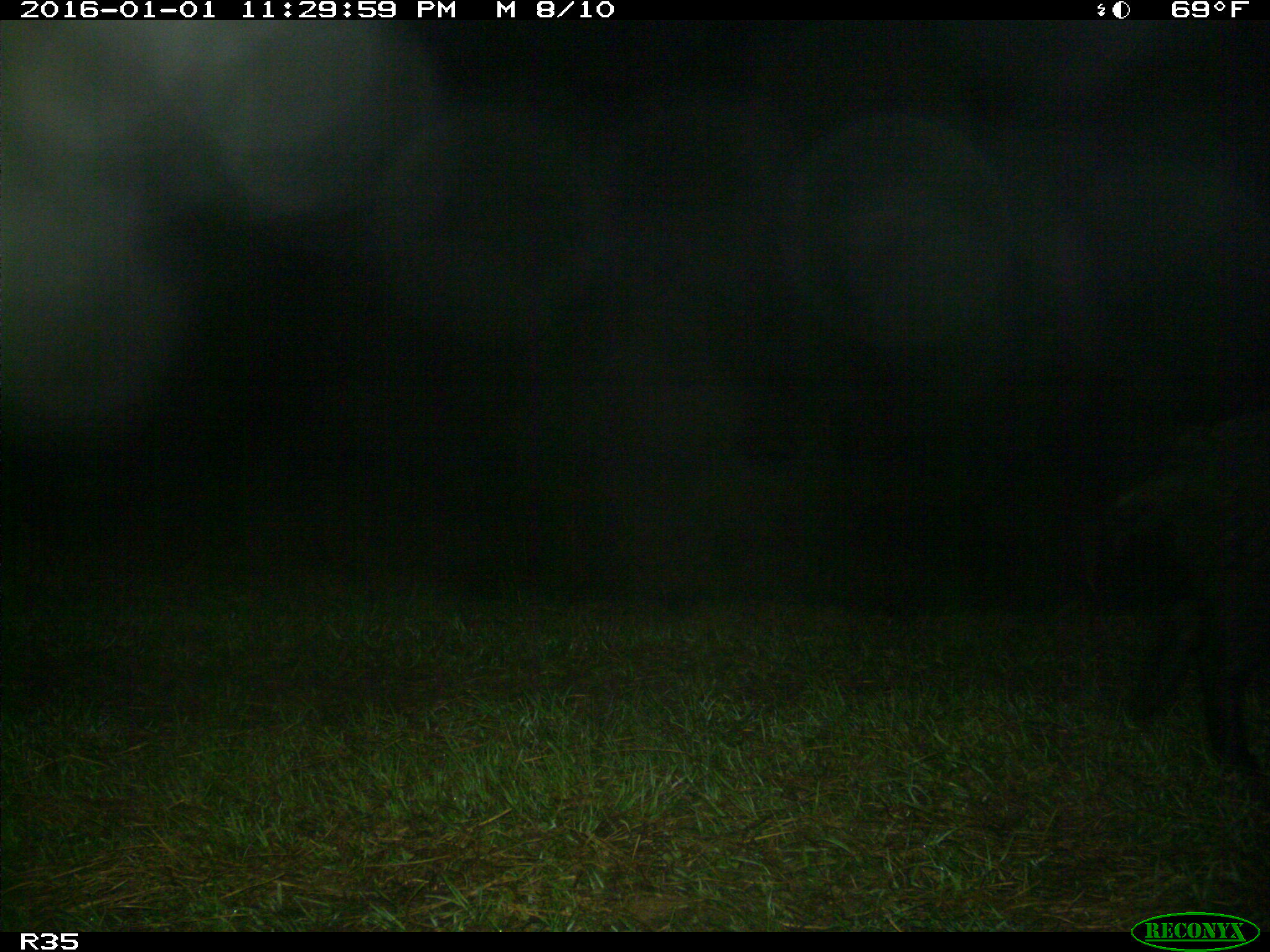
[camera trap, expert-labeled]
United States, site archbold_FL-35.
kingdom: Animalia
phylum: Chordata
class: Mammalia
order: Artiodactyla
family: Suidae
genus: Sus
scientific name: Sus scrofa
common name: wild boar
Sus scrofa (wild boar).